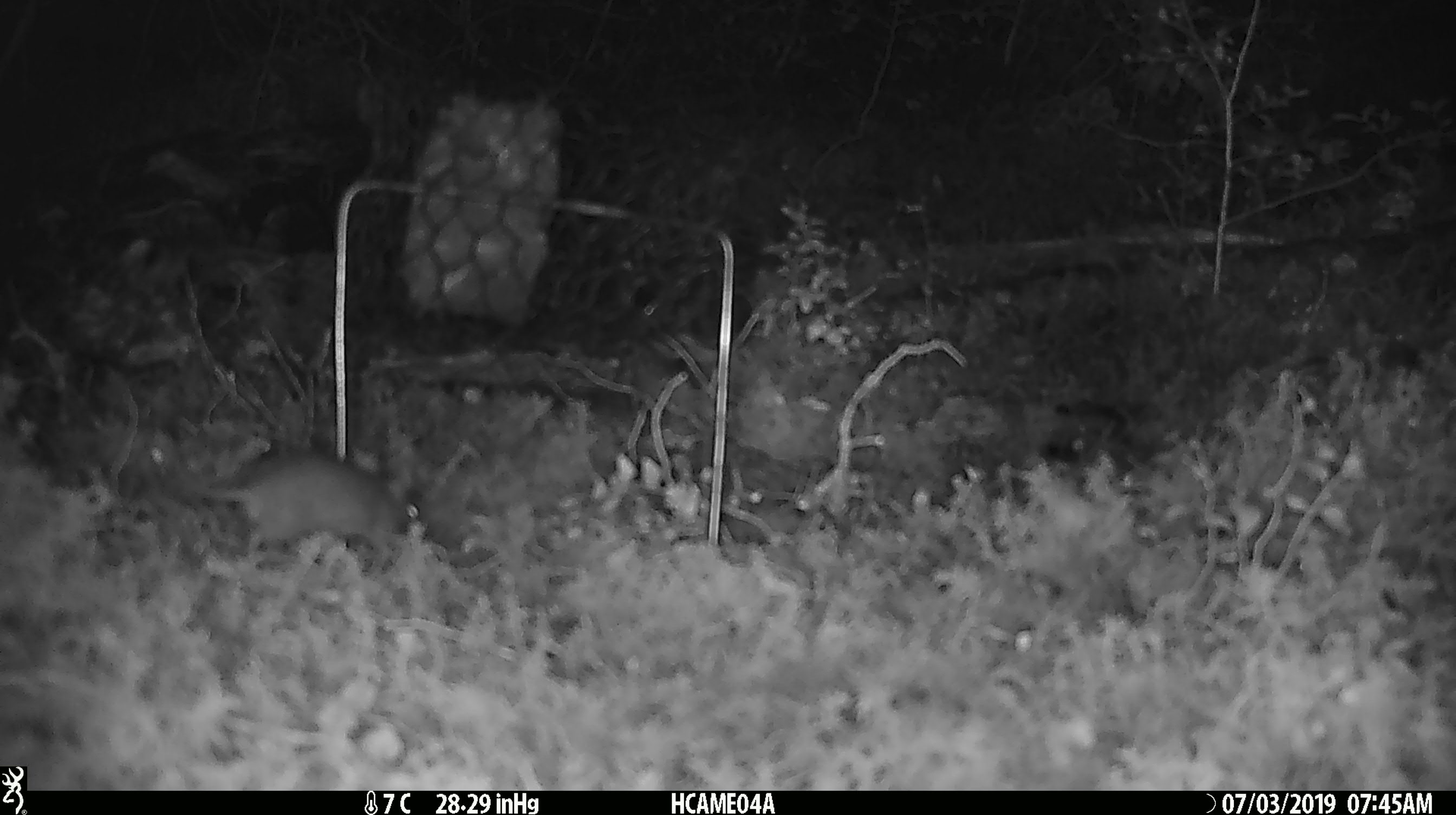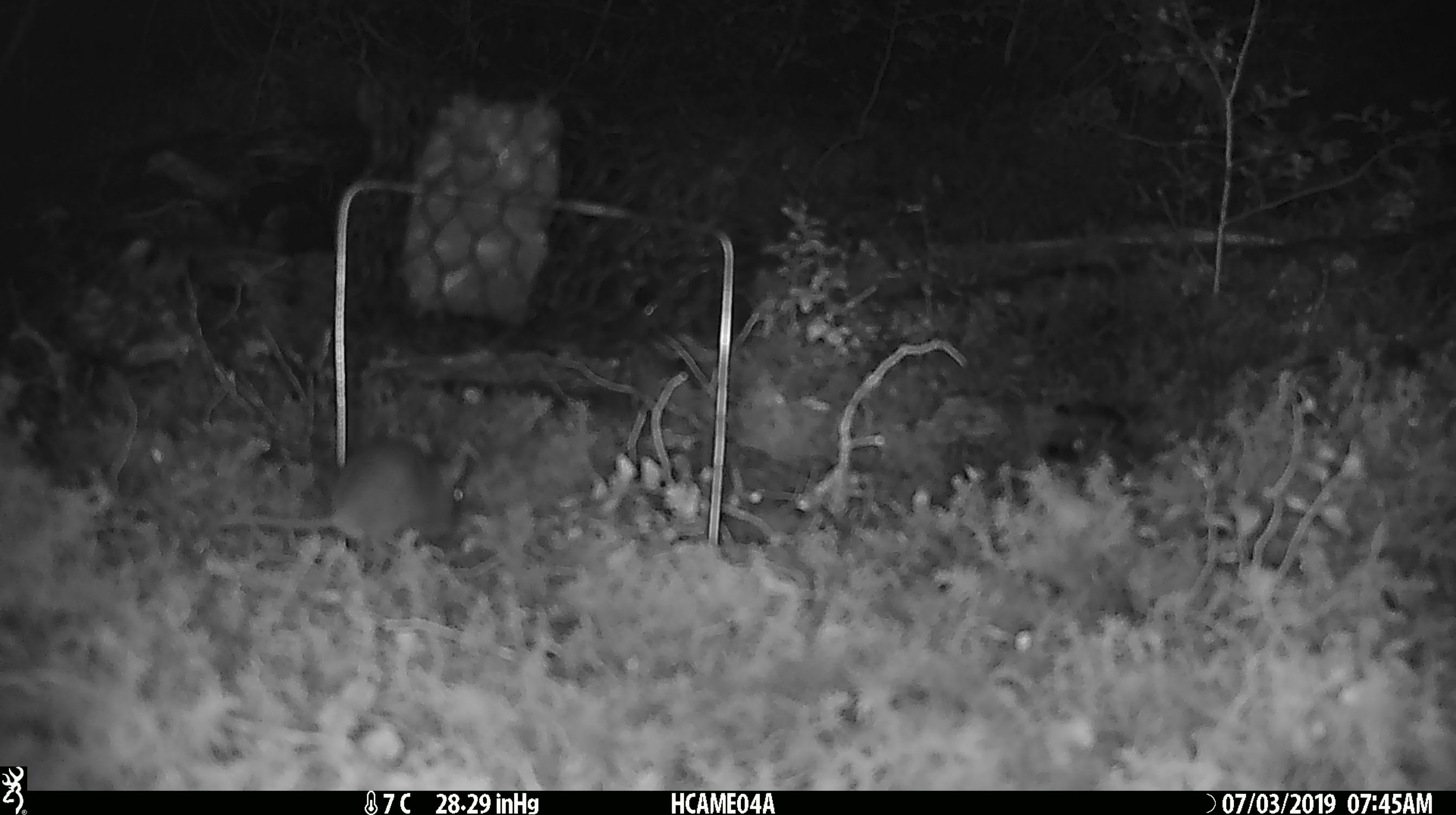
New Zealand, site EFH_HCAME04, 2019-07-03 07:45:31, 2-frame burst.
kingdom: Animalia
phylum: Chordata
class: Mammalia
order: Rodentia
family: Muridae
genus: Mus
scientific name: Mus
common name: mouse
Mouse (Mus).